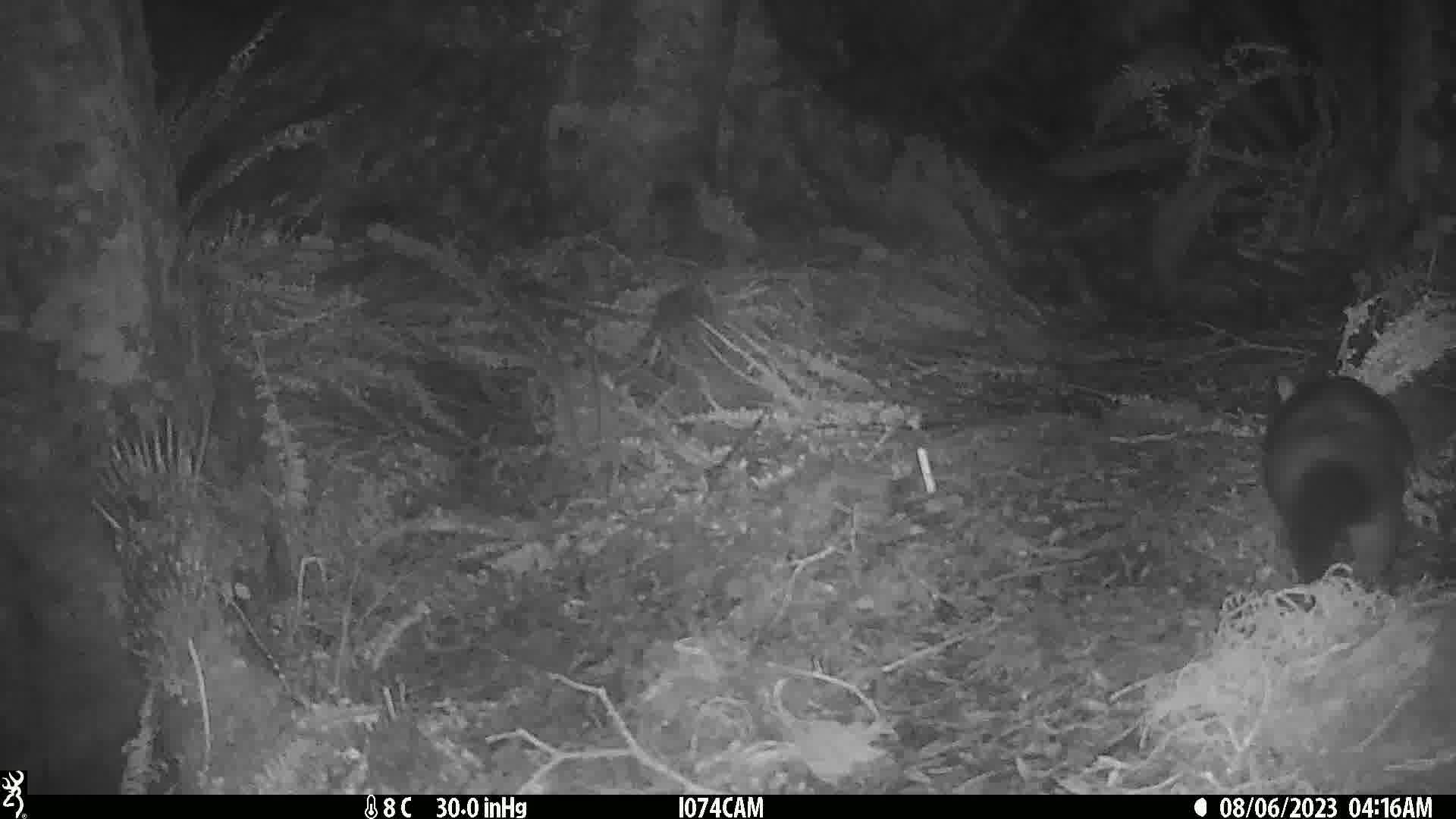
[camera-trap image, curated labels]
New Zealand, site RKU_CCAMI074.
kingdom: Animalia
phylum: Chordata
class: Mammalia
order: Diprotodontia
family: Phalangeridae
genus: Trichosurus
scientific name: Trichosurus vulpecula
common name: common brushtail possum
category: possum